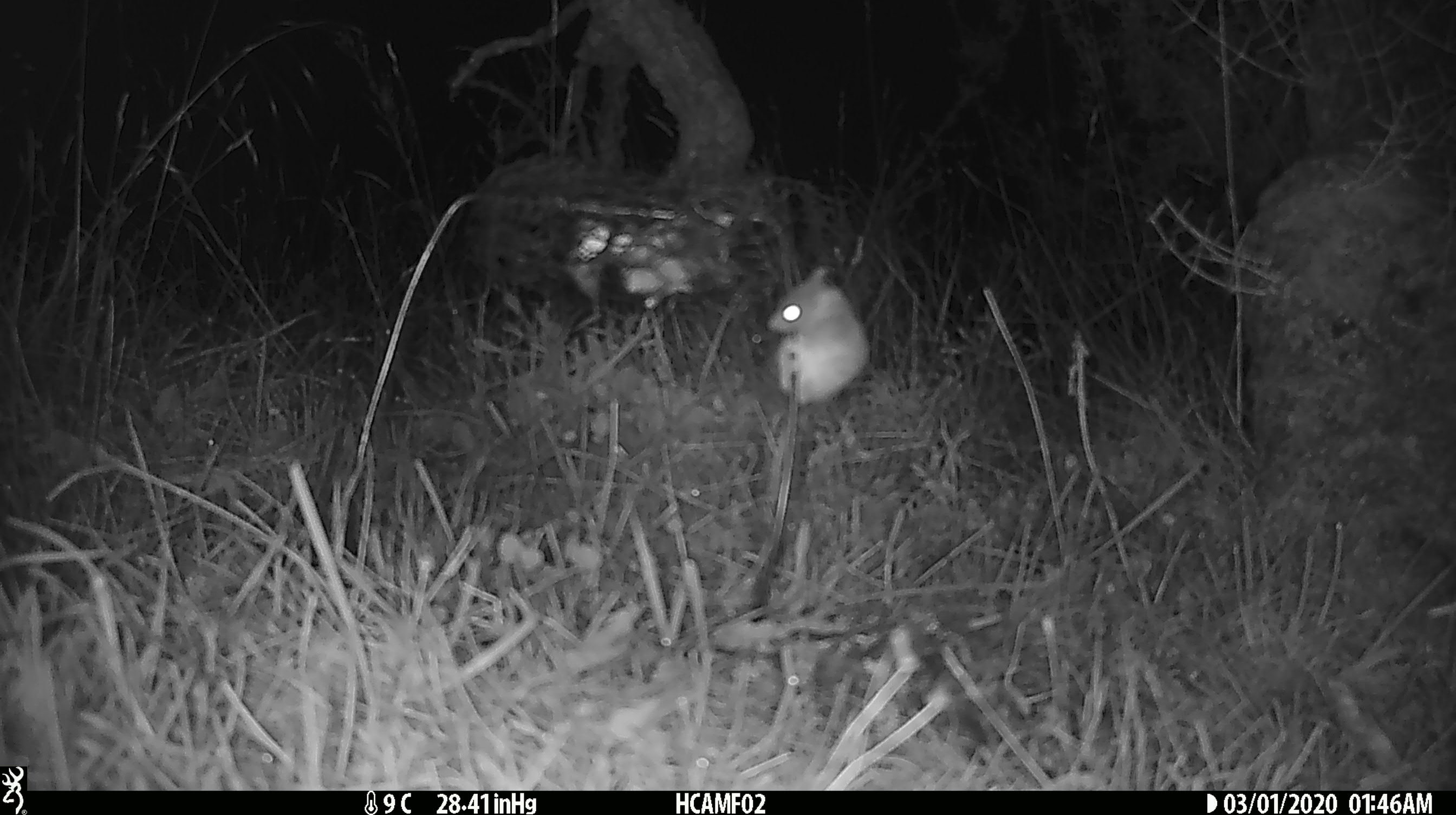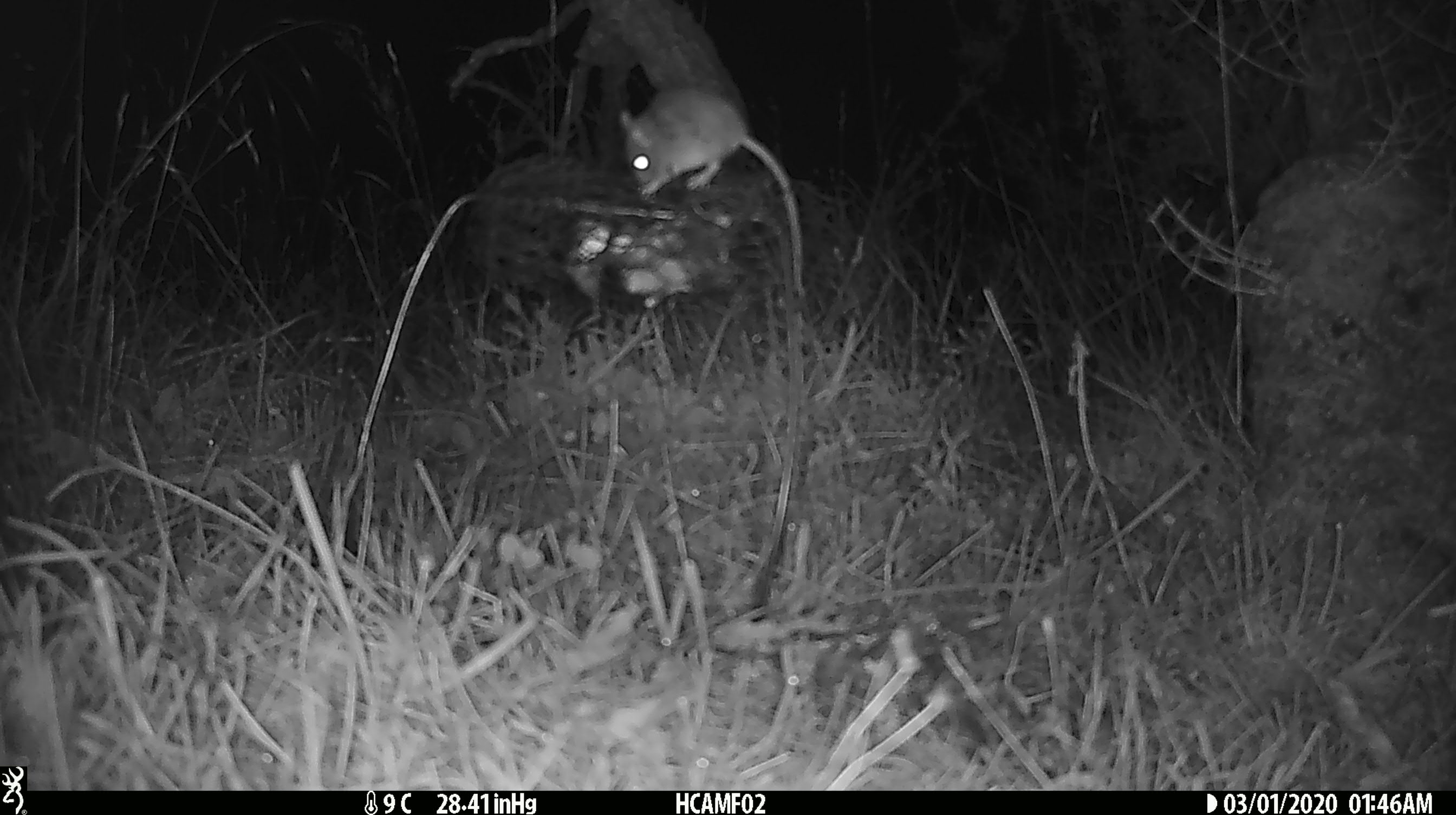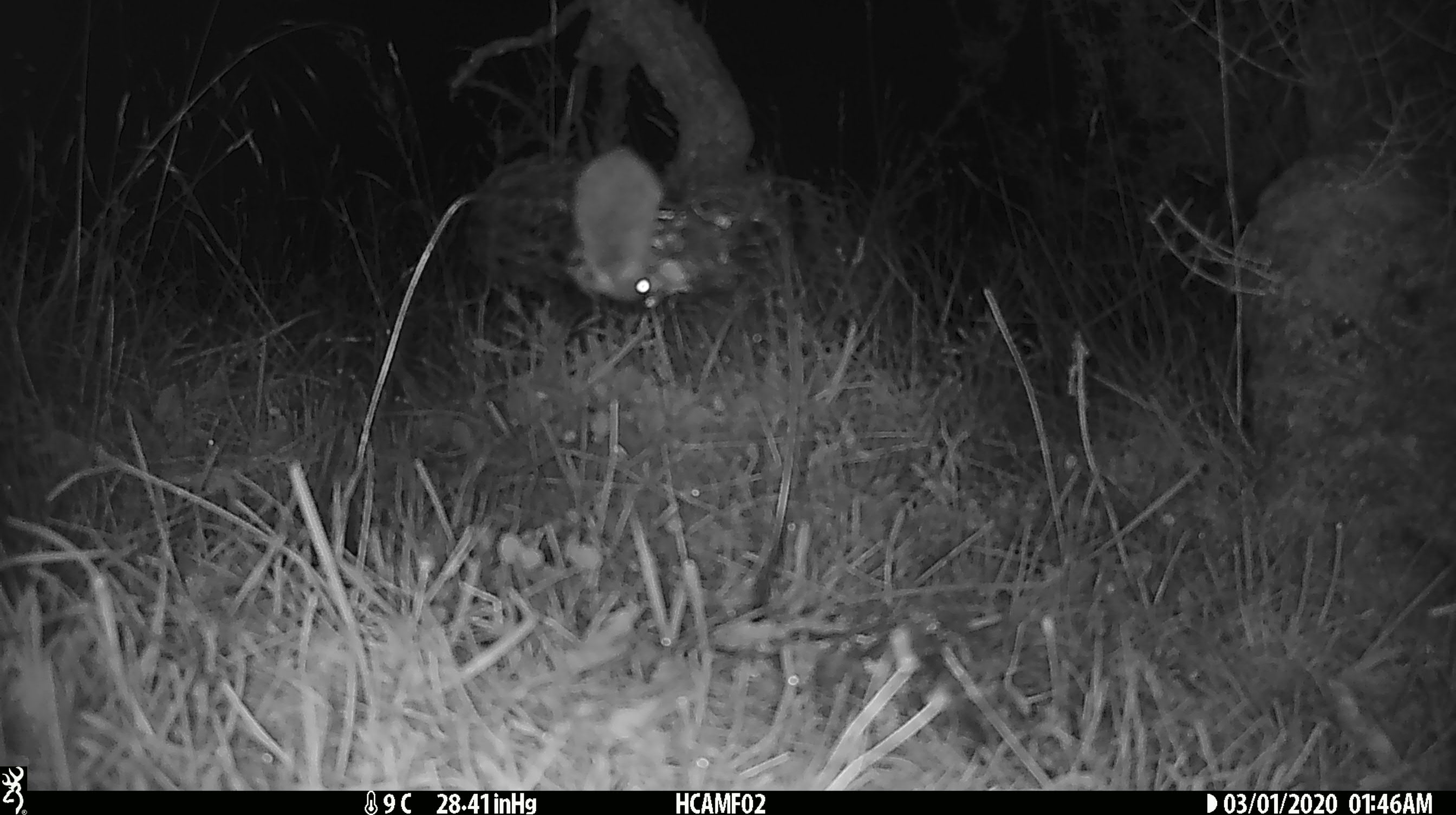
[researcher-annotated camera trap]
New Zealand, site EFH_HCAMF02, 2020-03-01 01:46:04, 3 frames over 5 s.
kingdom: Animalia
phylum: Chordata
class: Mammalia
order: Rodentia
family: Muridae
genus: Mus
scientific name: Mus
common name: mouse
Mouse (Mus).